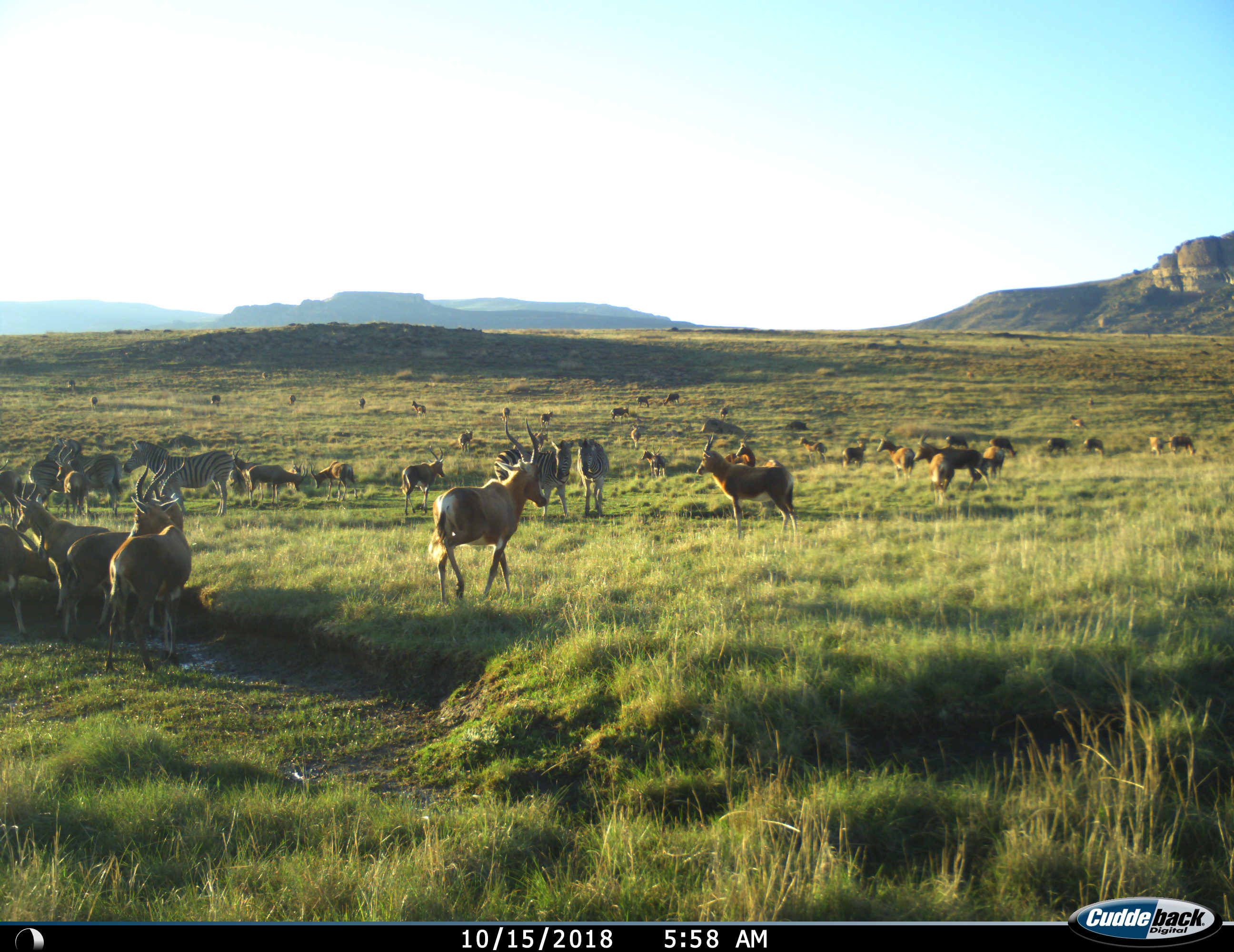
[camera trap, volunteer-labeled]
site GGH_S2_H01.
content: unidentified animal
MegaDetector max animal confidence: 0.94